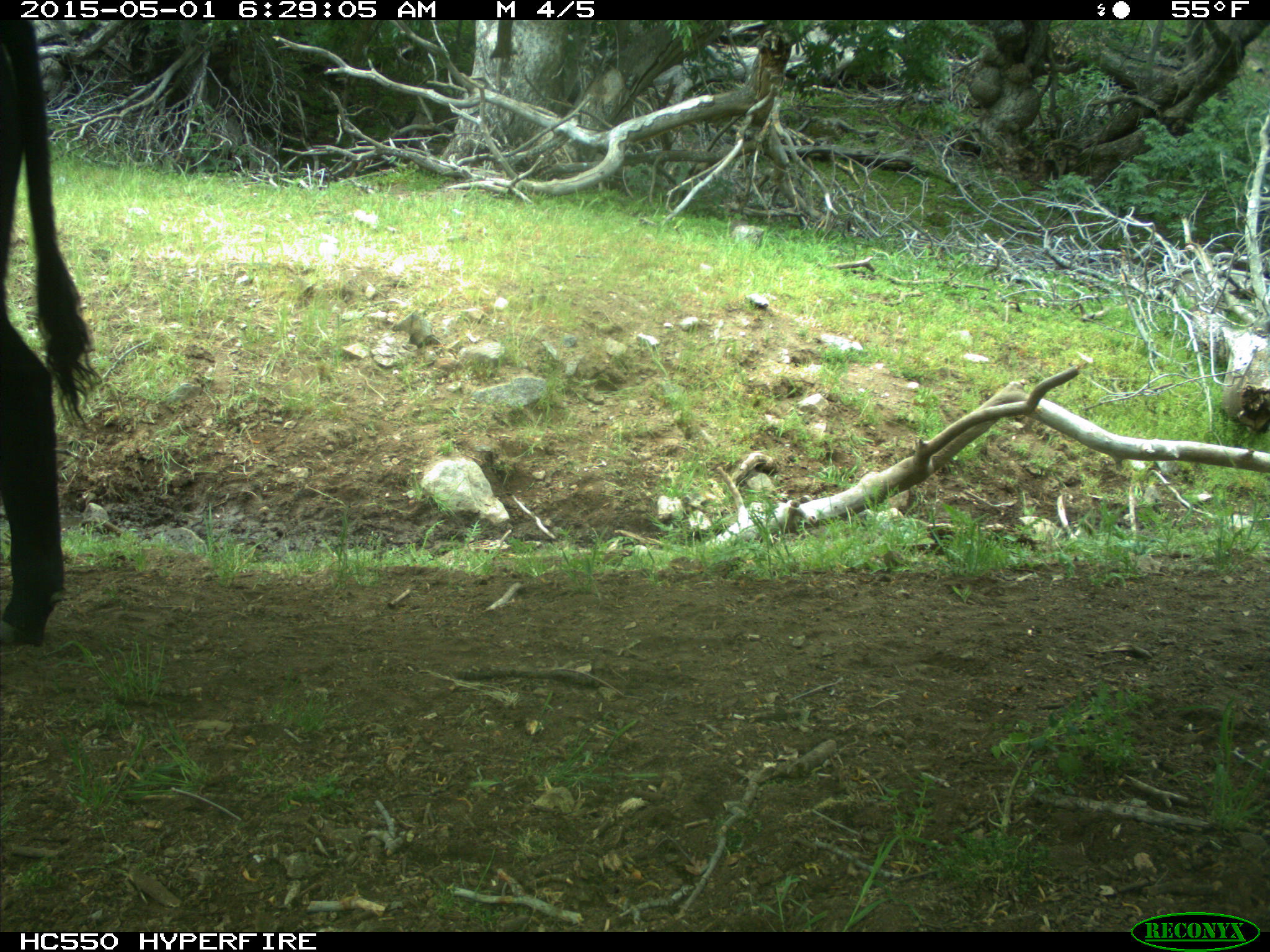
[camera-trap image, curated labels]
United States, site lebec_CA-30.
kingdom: Animalia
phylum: Chordata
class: Mammalia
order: Artiodactyla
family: Bovidae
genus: Bos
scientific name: Bos taurus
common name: domestic cow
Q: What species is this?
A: Bos taurus (domestic cow).